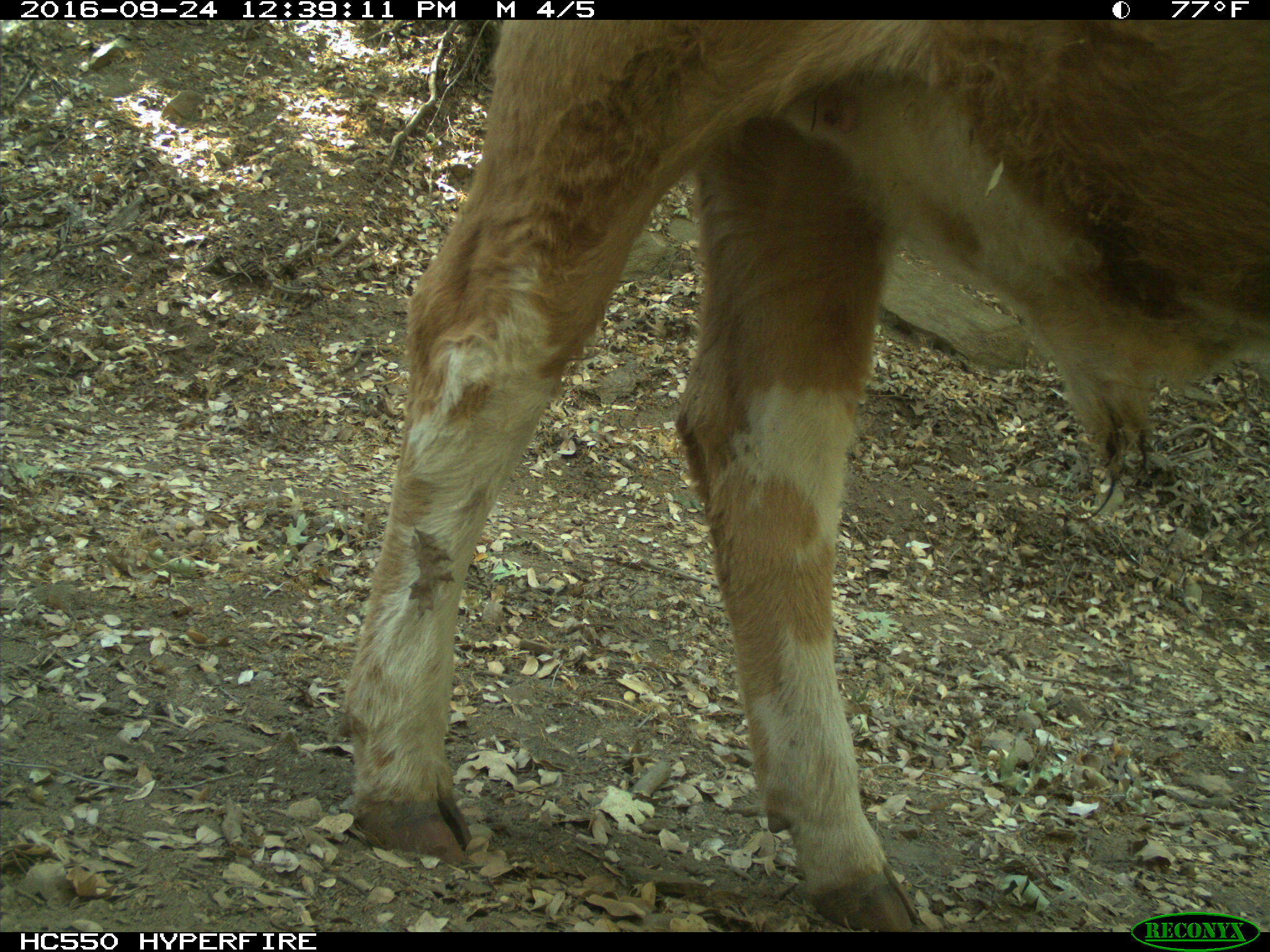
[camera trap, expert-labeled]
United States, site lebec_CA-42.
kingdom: Animalia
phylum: Chordata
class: Mammalia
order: Artiodactyla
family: Bovidae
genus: Bos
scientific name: Bos taurus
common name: domestic cow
Bos taurus (domestic cow).